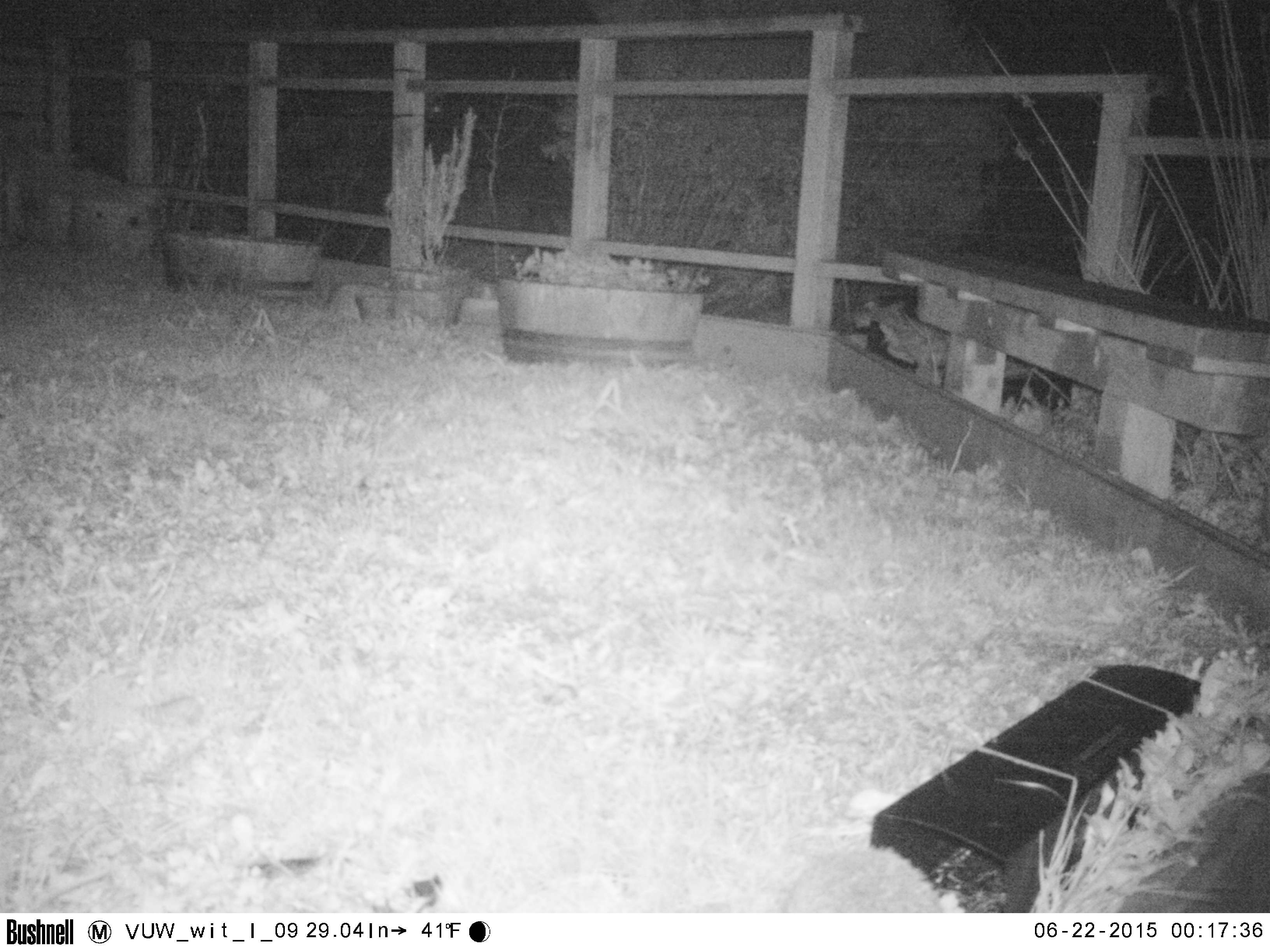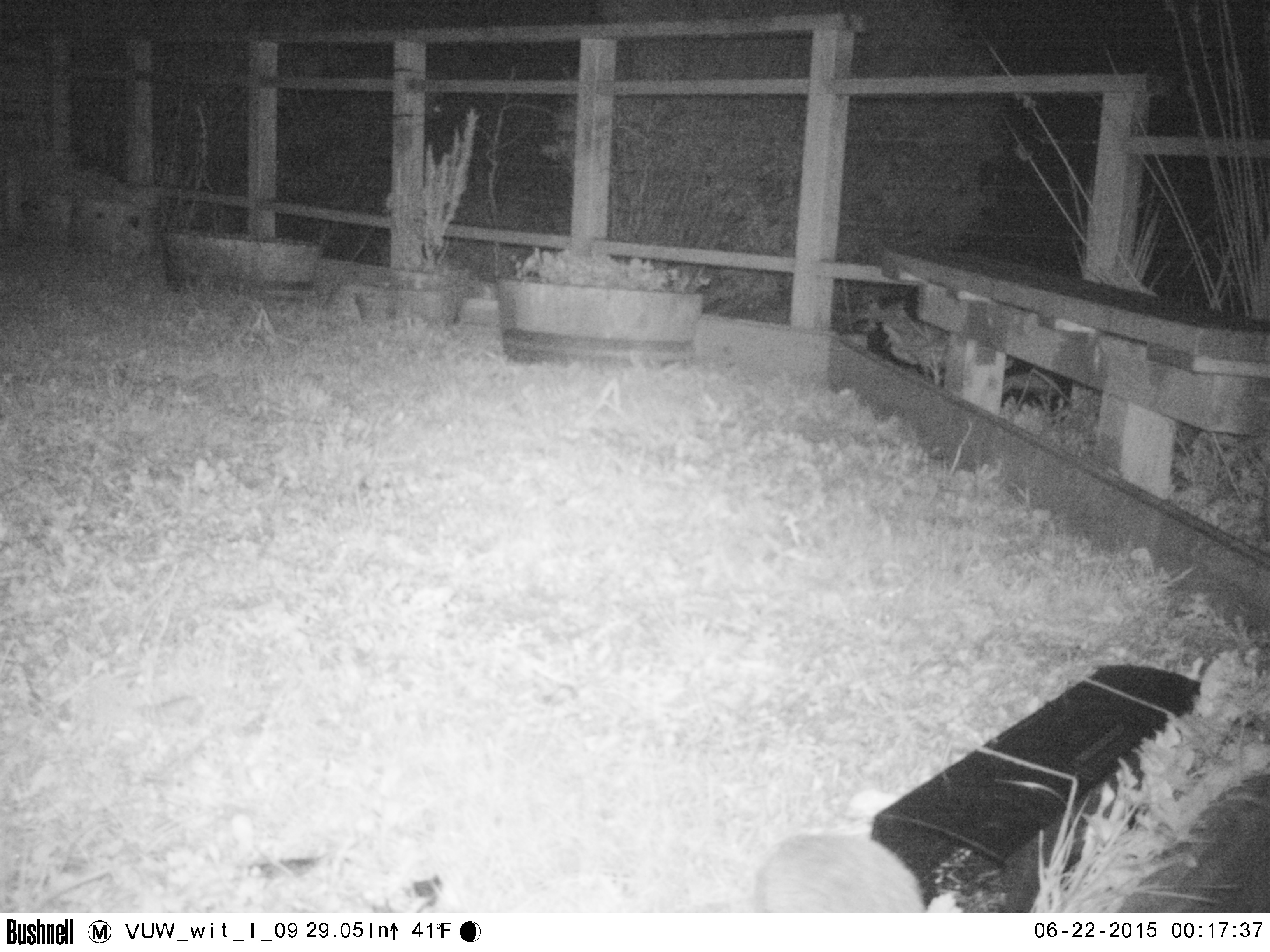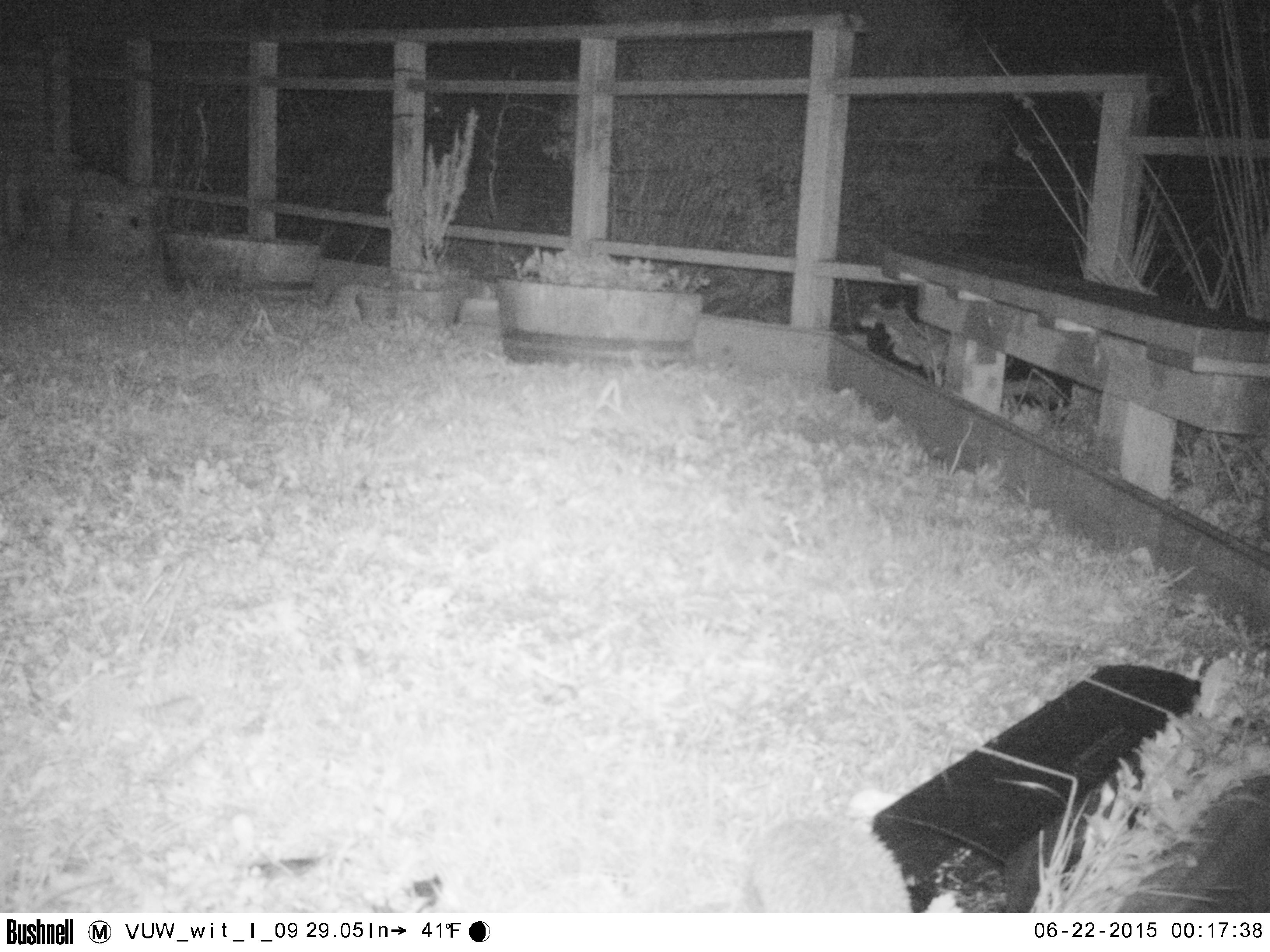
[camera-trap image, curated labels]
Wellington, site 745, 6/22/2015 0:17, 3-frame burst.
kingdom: Animalia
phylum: Chordata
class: Mammalia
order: Eulipotyphla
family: Erinaceidae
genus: Erinaceus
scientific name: Erinaceus europaeus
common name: hedgehog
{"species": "hedgehog (Erinaceus europaeus)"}